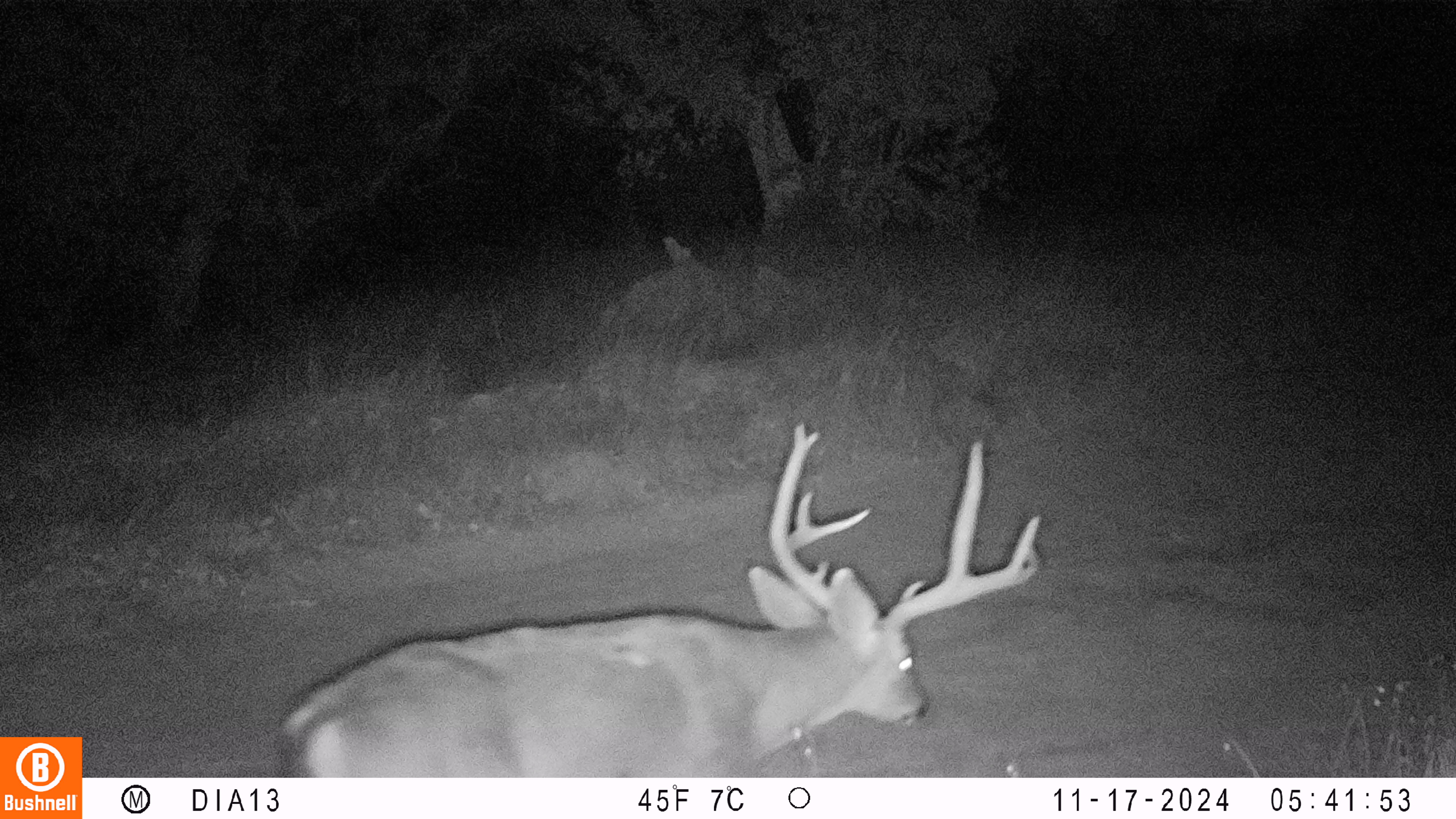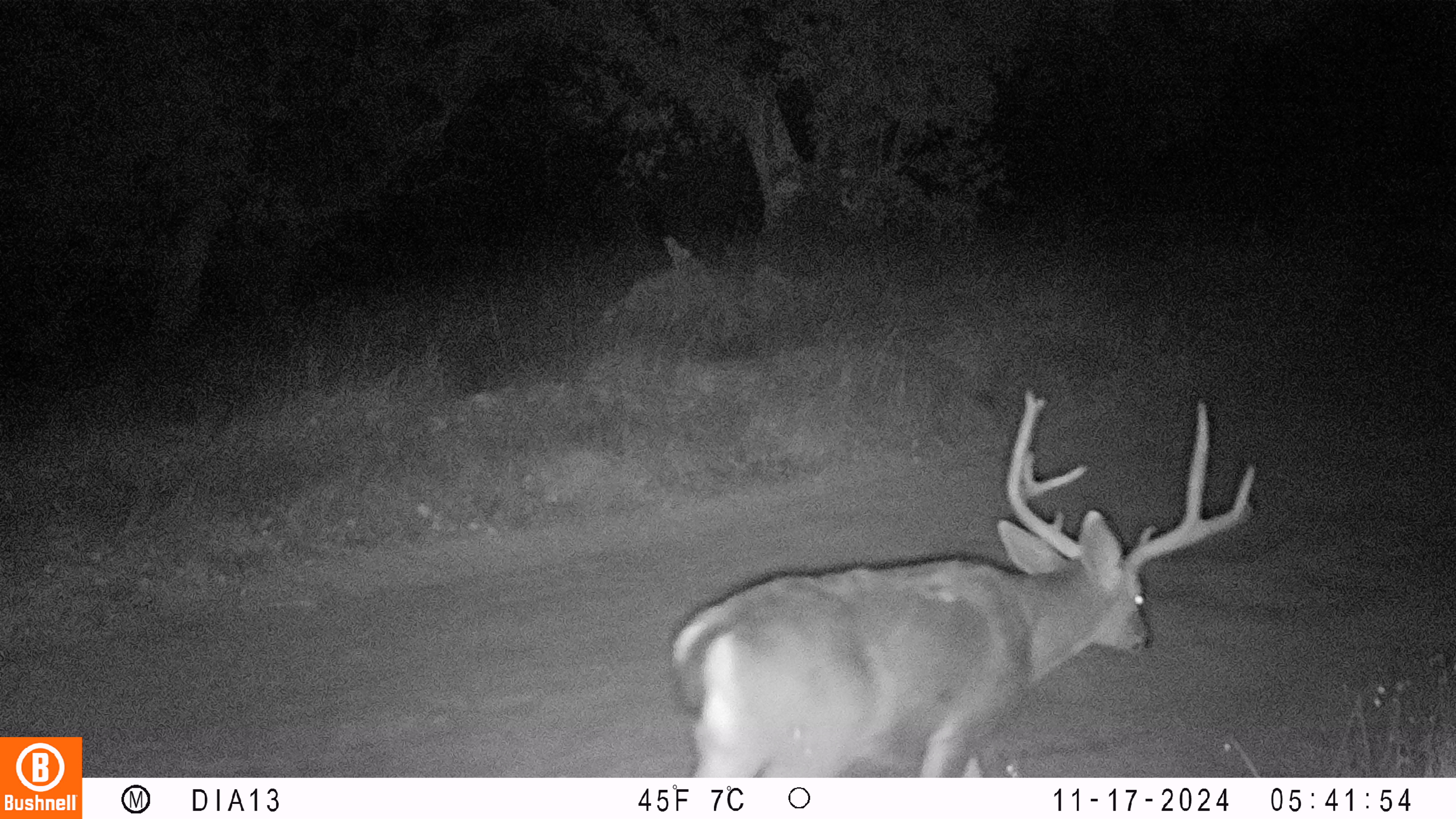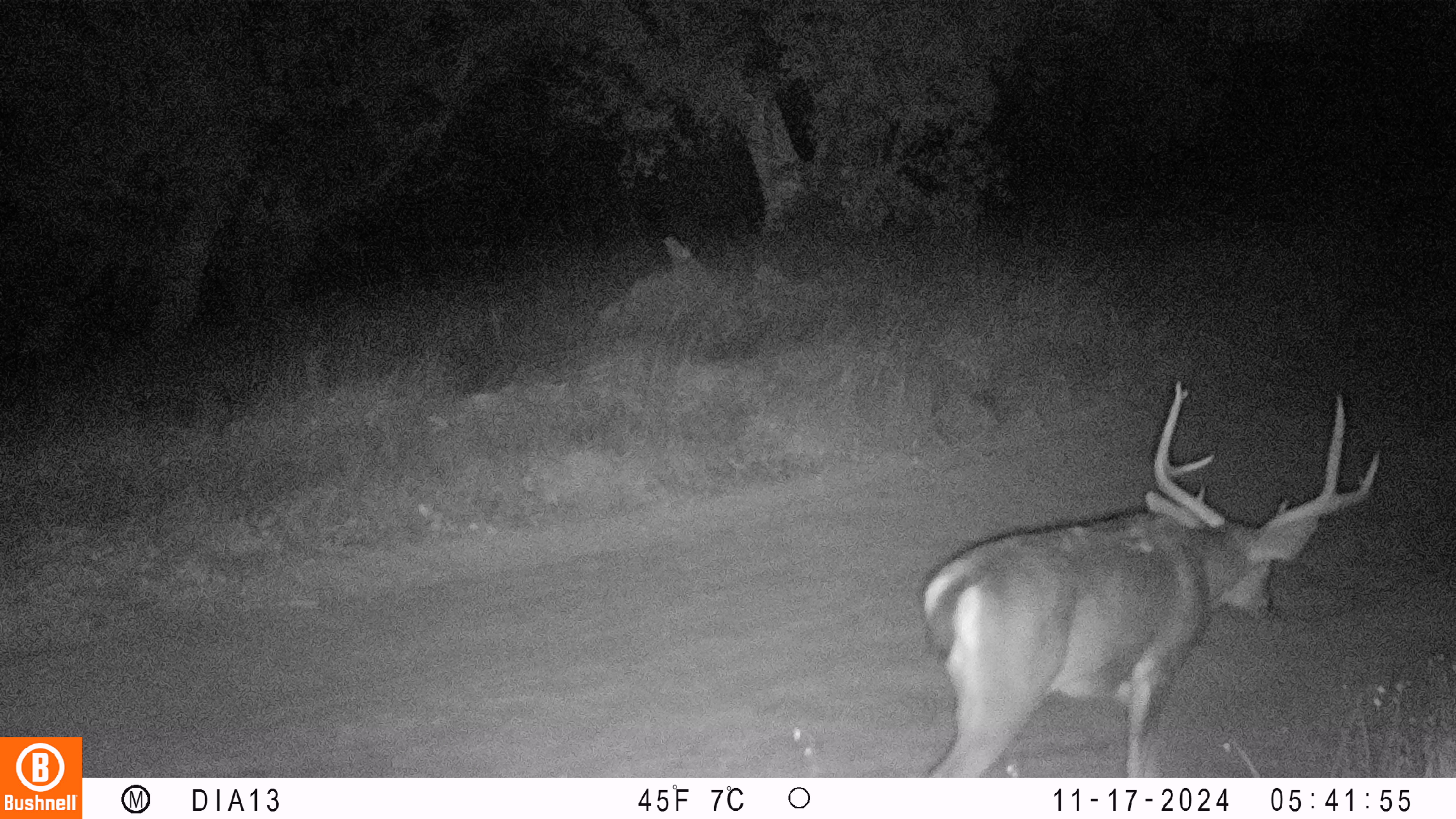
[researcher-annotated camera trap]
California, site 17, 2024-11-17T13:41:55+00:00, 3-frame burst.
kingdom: Animalia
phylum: Chordata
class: Mammalia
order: Artiodactyla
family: Cervidae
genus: Odocoileus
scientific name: Odocoileus hemionus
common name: mule deer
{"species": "mule deer (Odocoileus hemionus)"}